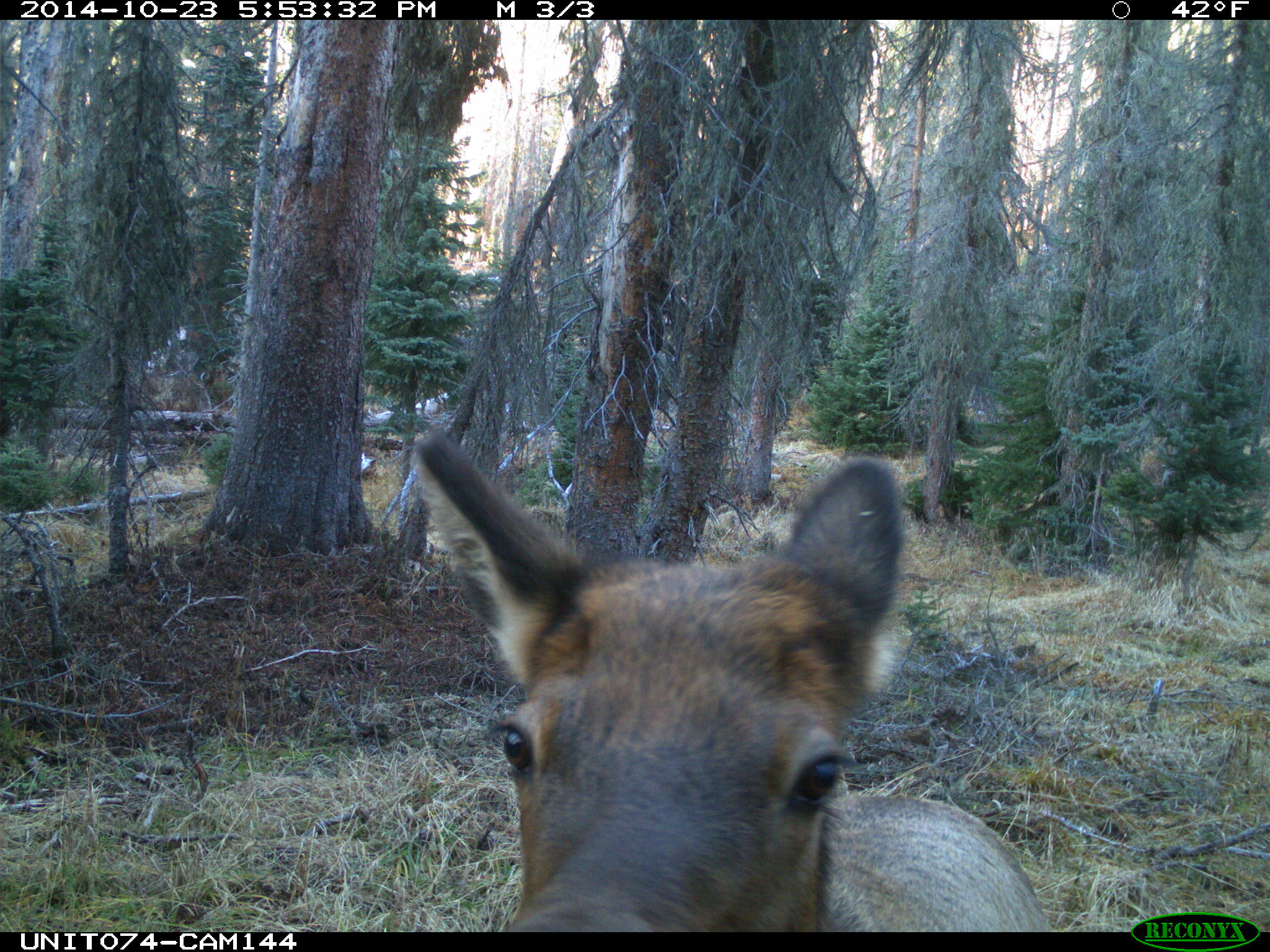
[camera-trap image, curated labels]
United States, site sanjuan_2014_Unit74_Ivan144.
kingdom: Animalia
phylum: Chordata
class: Mammalia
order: Artiodactyla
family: Cervidae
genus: Cervus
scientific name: Cervus elaphus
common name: red deer